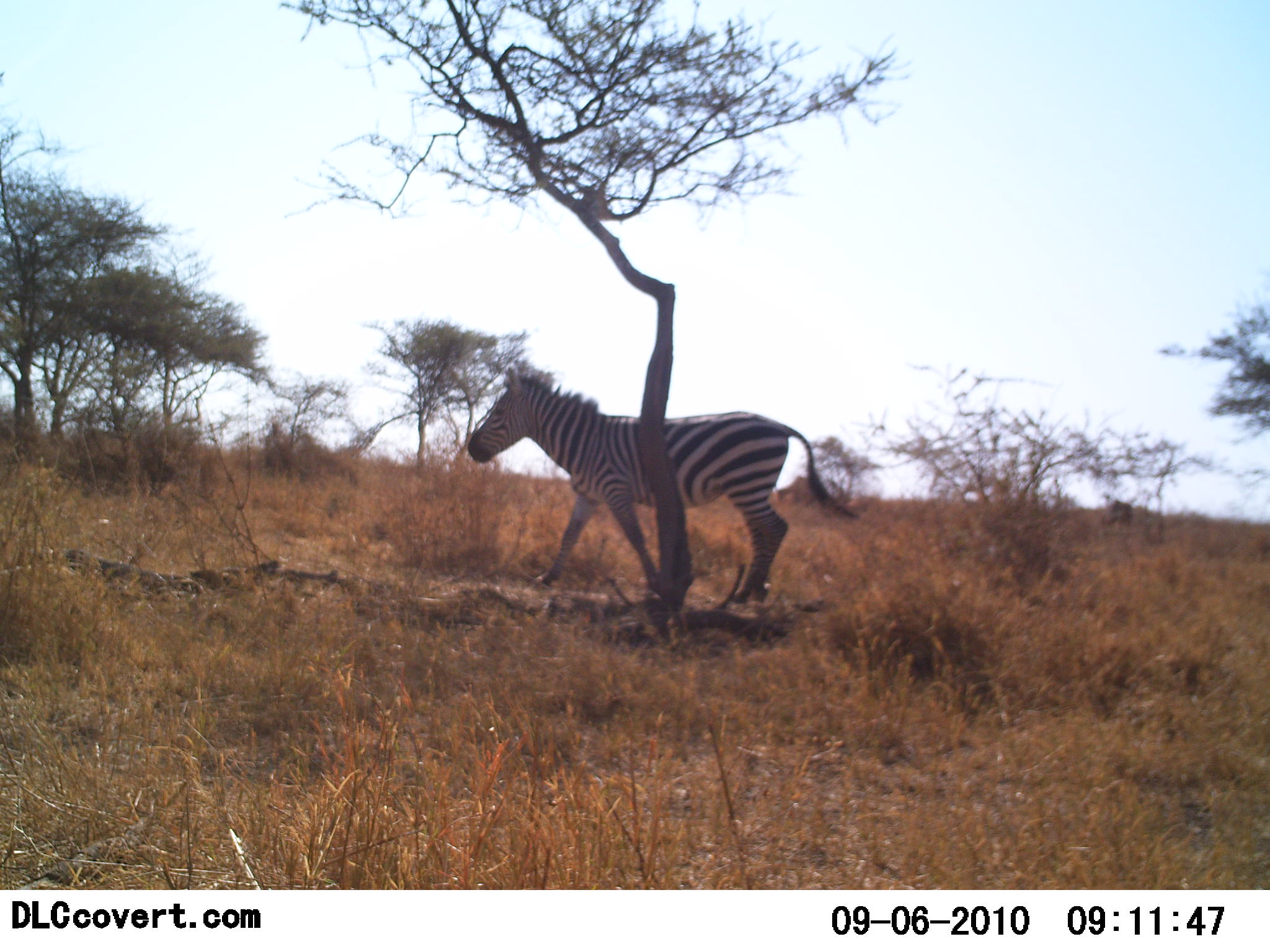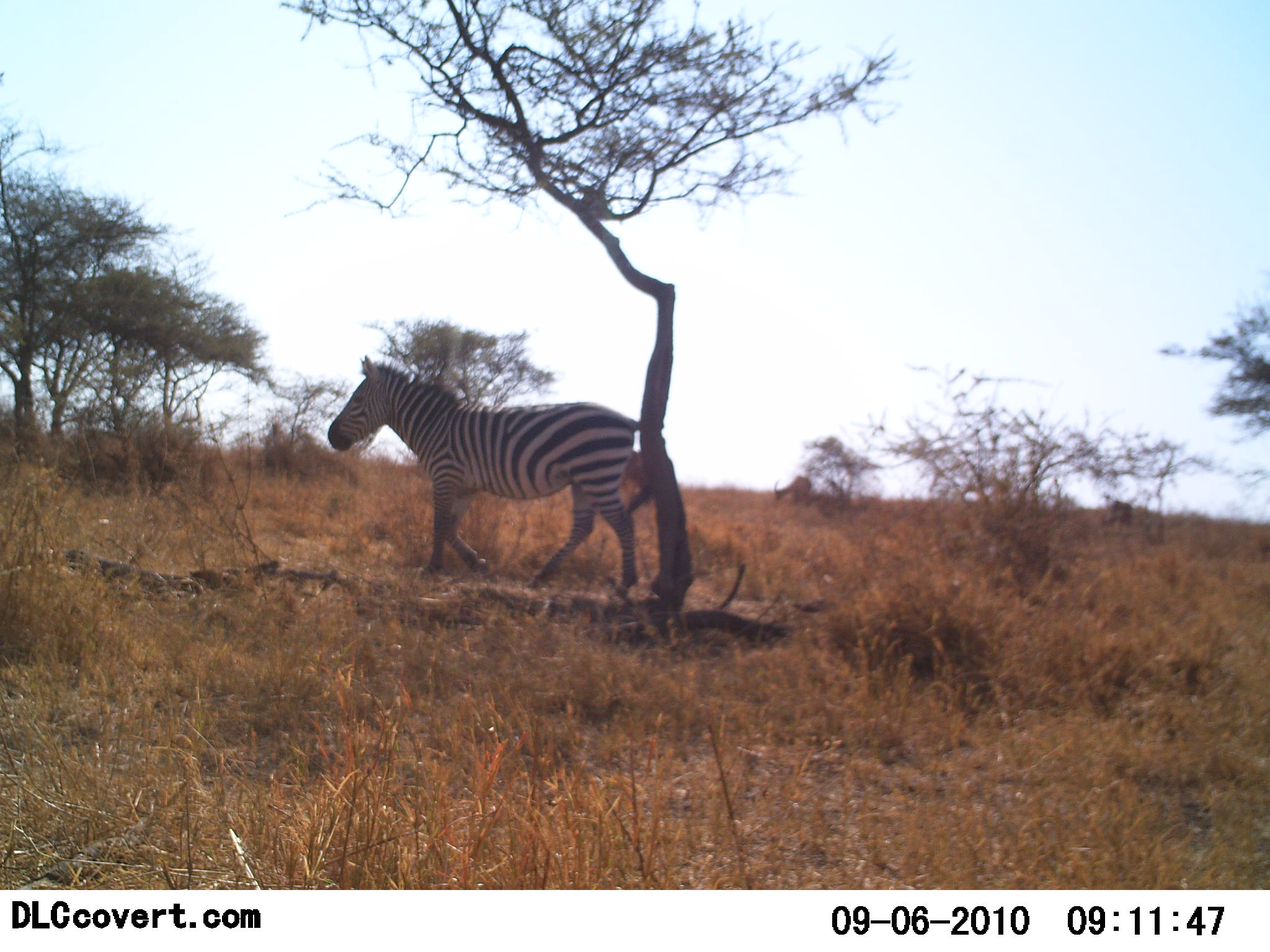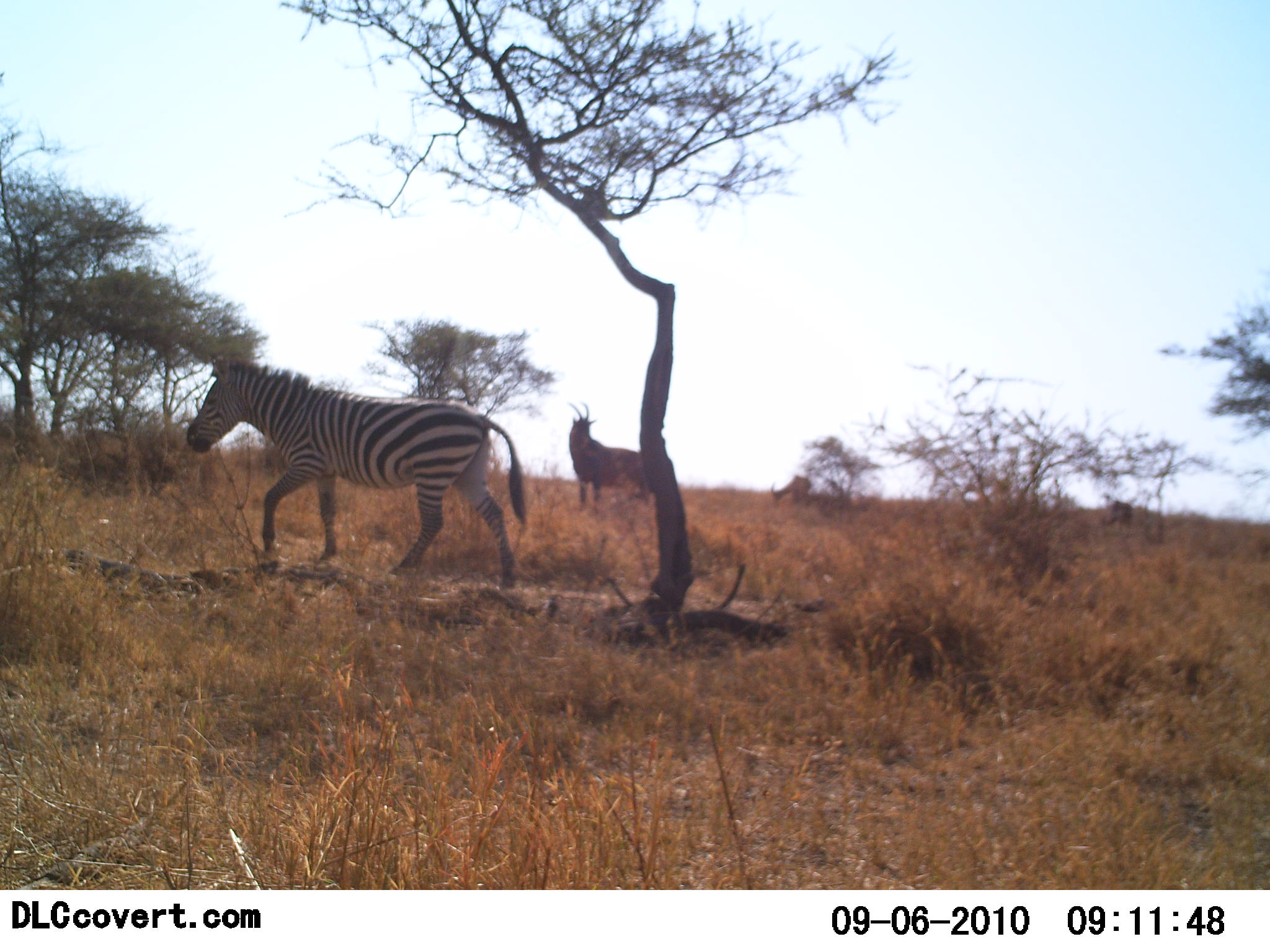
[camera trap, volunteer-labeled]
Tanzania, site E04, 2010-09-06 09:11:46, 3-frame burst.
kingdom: Animalia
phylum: Chordata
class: Mammalia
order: Artiodactyla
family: Bovidae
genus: Damaliscus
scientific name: Damaliscus lunatus jimela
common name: topi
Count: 2.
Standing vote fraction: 100%.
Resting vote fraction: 0%.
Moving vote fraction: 0%.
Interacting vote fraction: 0%.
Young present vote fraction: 0%.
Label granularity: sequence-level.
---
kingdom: Animalia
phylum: Chordata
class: Mammalia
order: Perissodactyla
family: Equidae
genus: Equus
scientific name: Equus quagga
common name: plains zebra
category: zebra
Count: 1.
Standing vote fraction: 6%.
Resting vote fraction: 0%.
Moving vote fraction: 97%.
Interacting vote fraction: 0%.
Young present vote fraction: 0%.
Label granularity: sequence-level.